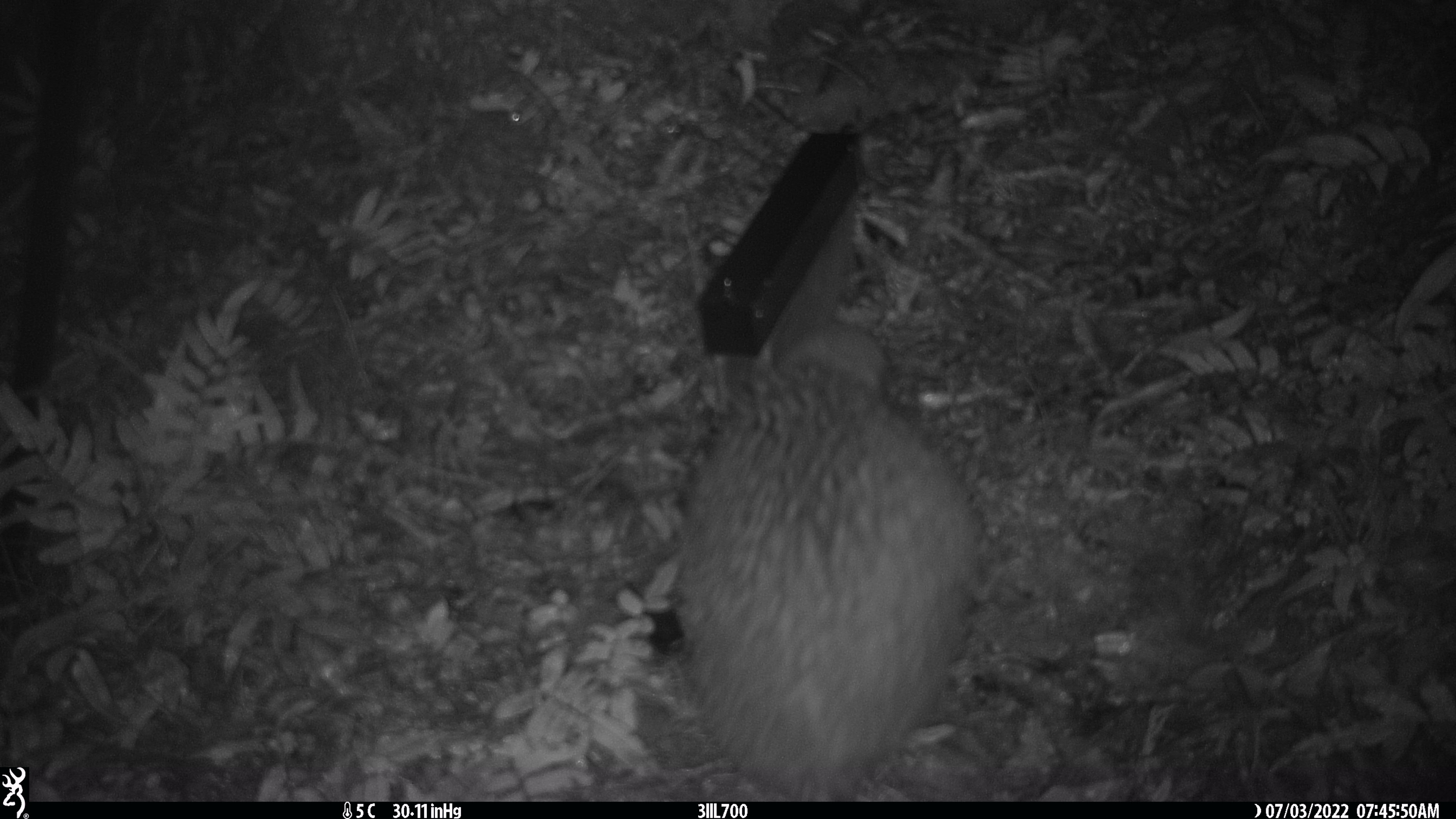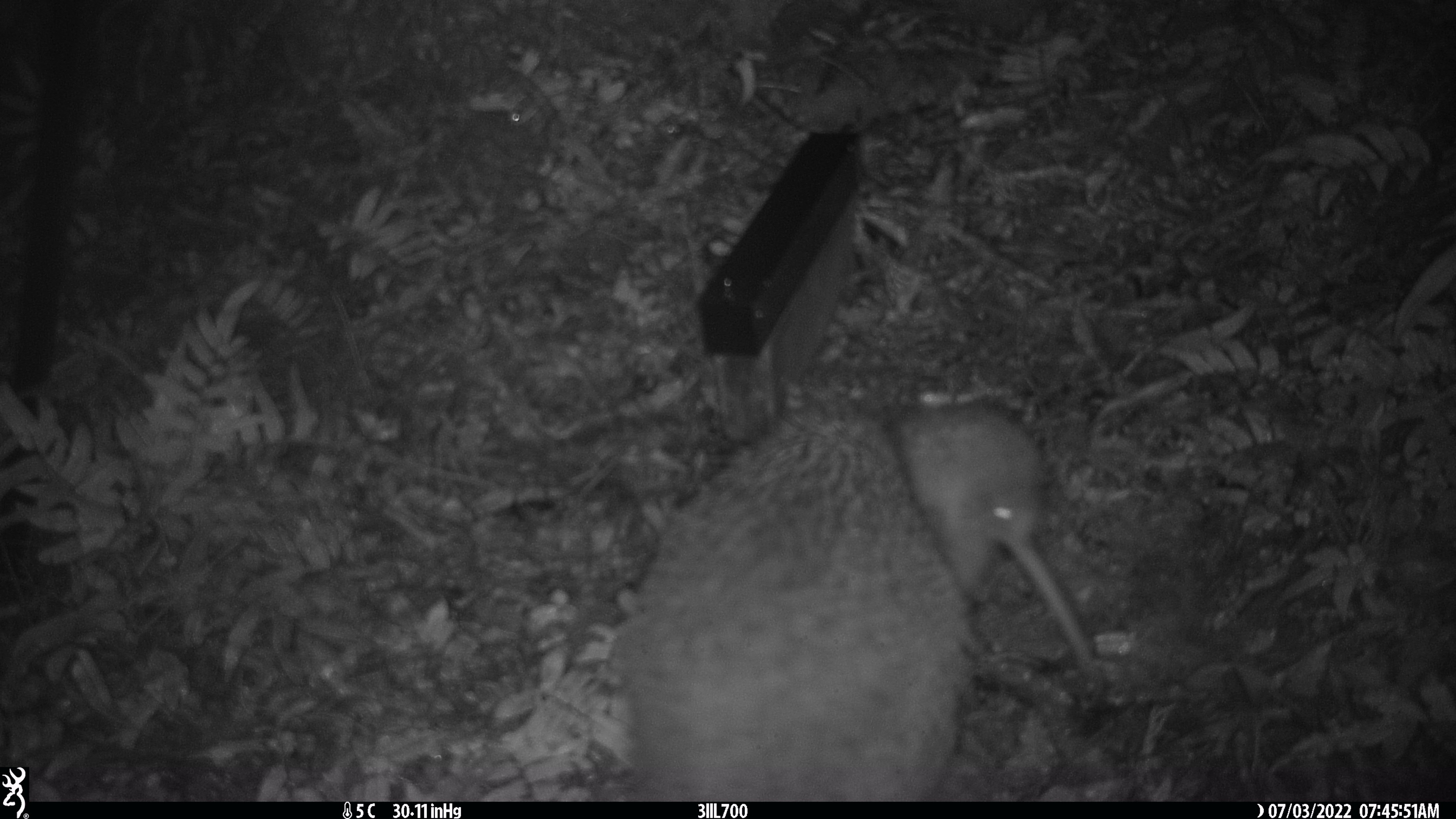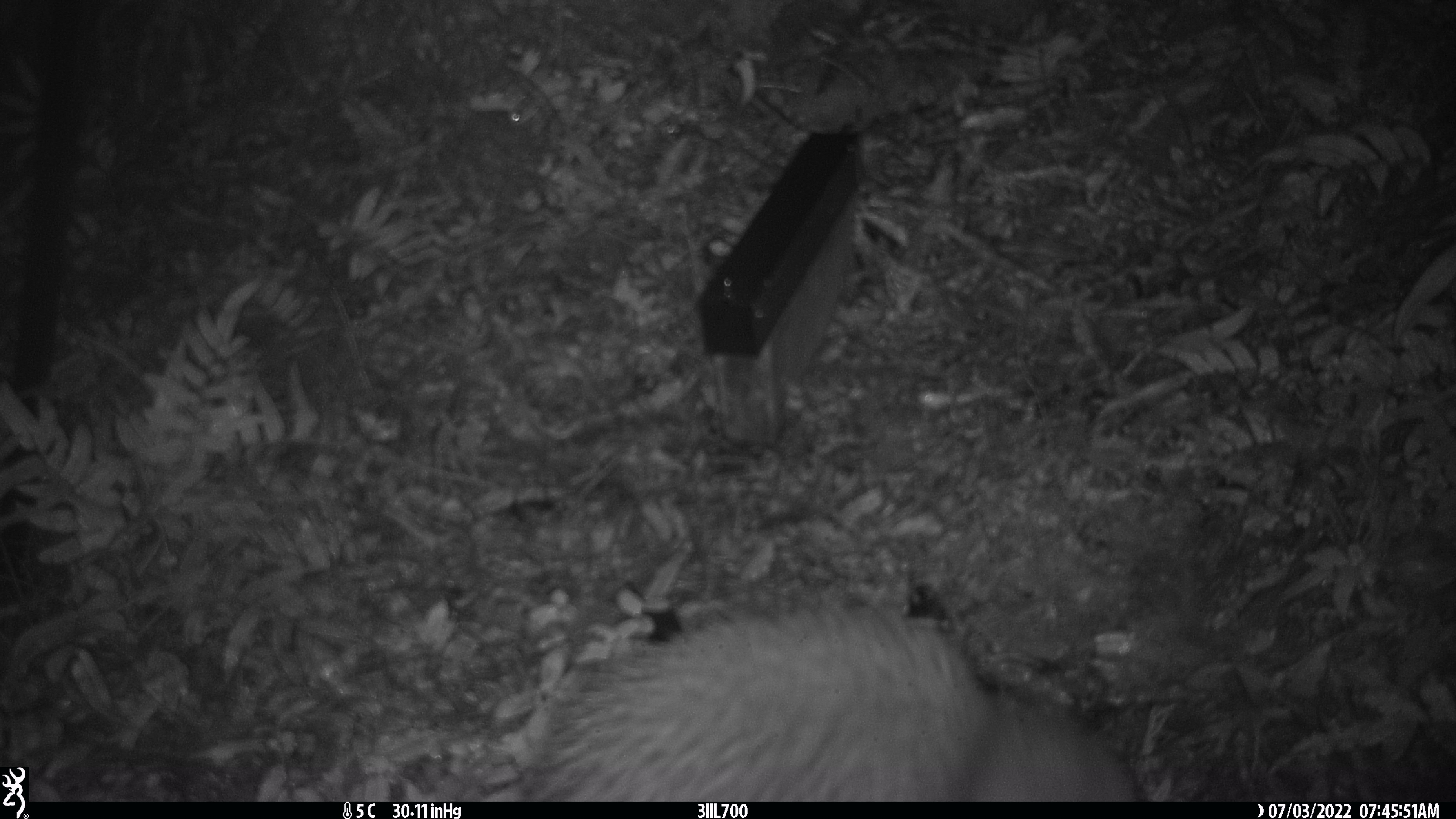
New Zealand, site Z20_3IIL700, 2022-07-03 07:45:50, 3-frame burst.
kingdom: Animalia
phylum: Chordata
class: Aves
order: Apterygiformes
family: Apterygidae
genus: Apteryx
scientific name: Apteryx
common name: kiwi